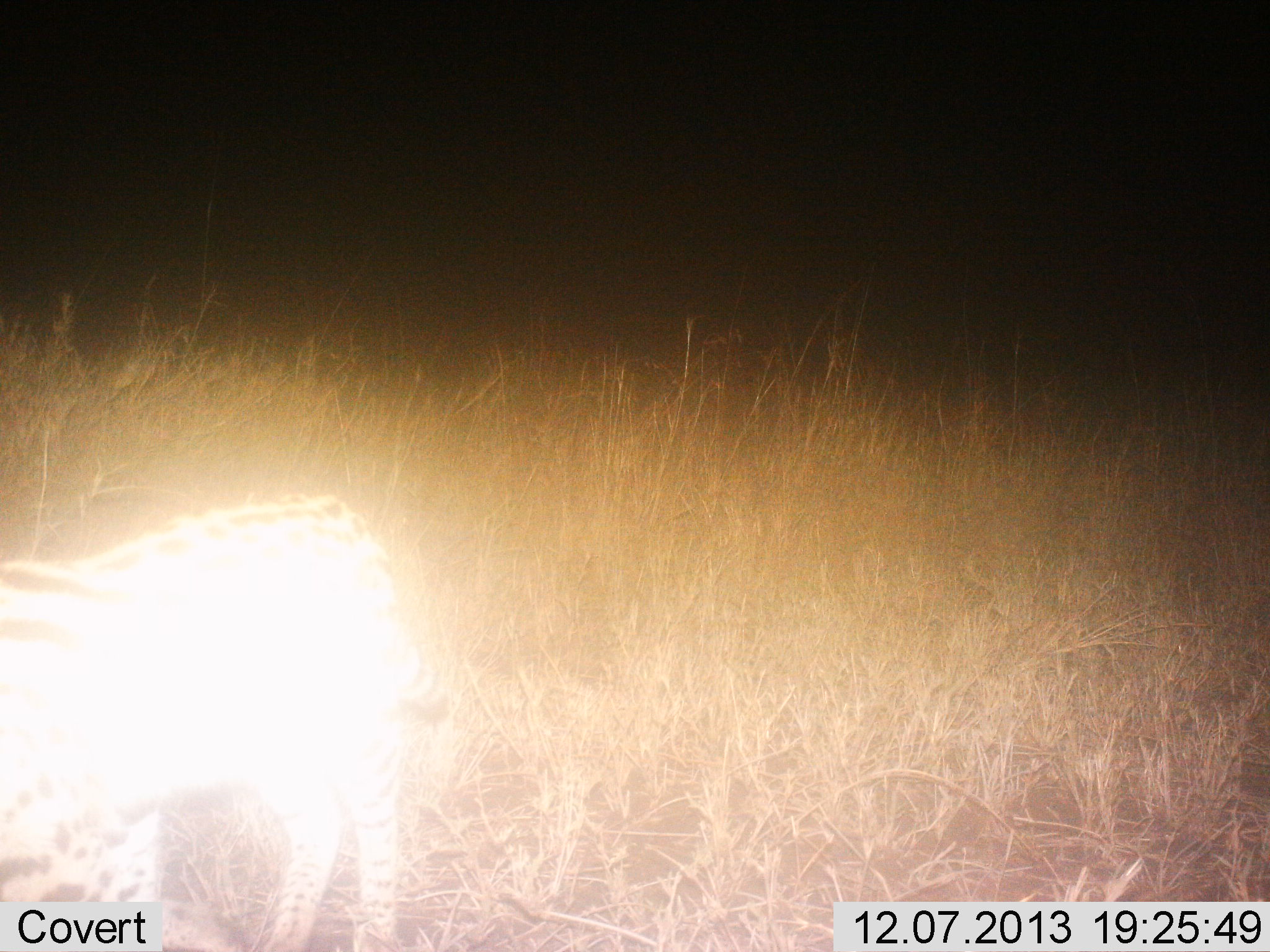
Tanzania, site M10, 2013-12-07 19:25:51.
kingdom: Animalia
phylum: Chordata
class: Mammalia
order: Carnivora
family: Felidae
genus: Leptailurus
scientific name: Leptailurus serval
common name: serval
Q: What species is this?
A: Serval (Leptailurus serval).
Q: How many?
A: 1.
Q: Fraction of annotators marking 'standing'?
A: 62%.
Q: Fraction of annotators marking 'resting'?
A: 0%.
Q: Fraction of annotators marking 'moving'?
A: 38%.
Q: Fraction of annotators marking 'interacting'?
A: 0%.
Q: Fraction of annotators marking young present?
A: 0%.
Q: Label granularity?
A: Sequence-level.